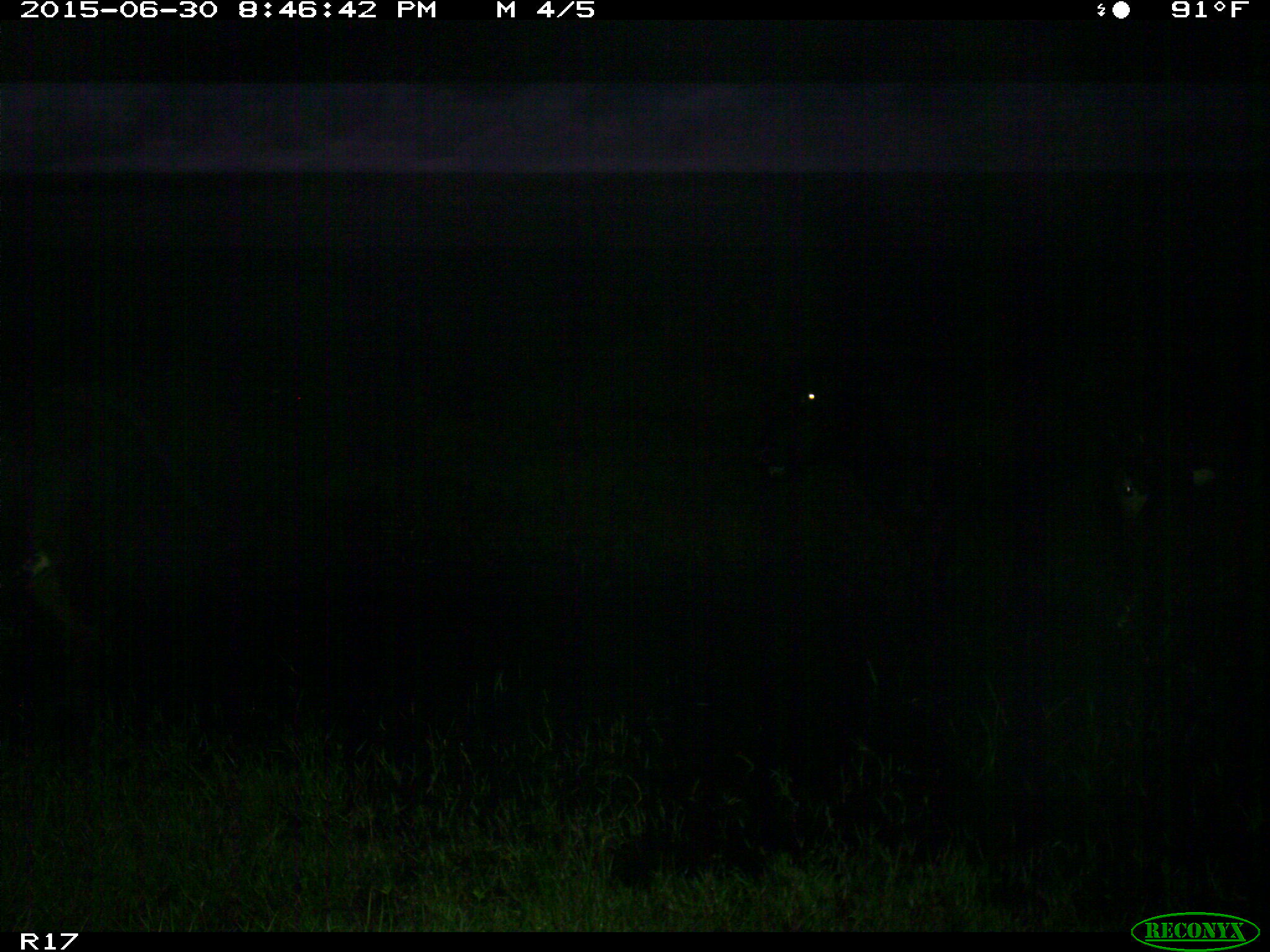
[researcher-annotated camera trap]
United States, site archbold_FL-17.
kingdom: Animalia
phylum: Chordata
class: Mammalia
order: Artiodactyla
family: Bovidae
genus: Bos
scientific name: Bos taurus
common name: domestic cow